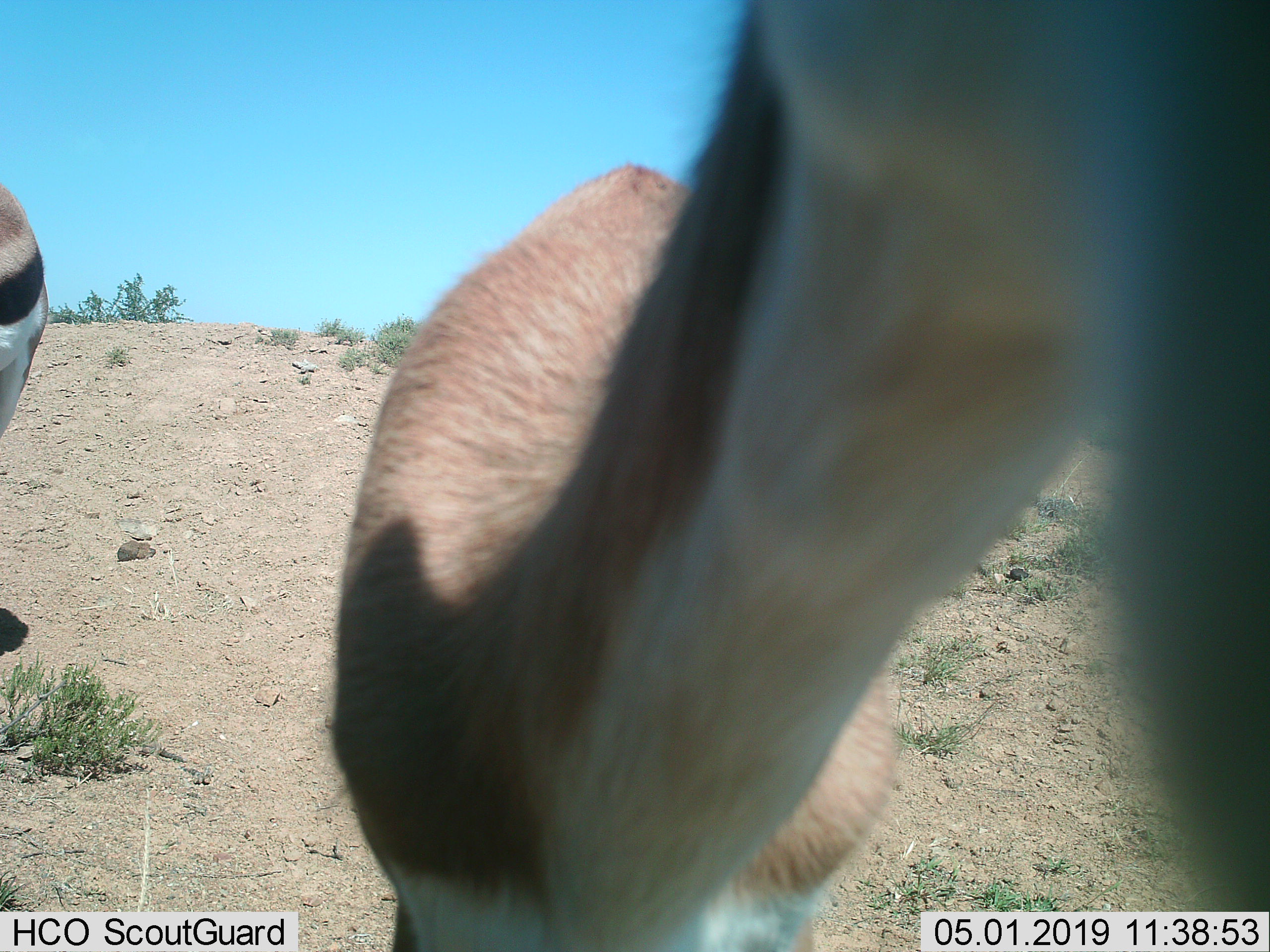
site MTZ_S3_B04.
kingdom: Animalia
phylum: Chordata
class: Mammalia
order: Artiodactyla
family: Bovidae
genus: Antidorcas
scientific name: Antidorcas marsupialis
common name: springbok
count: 2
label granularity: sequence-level